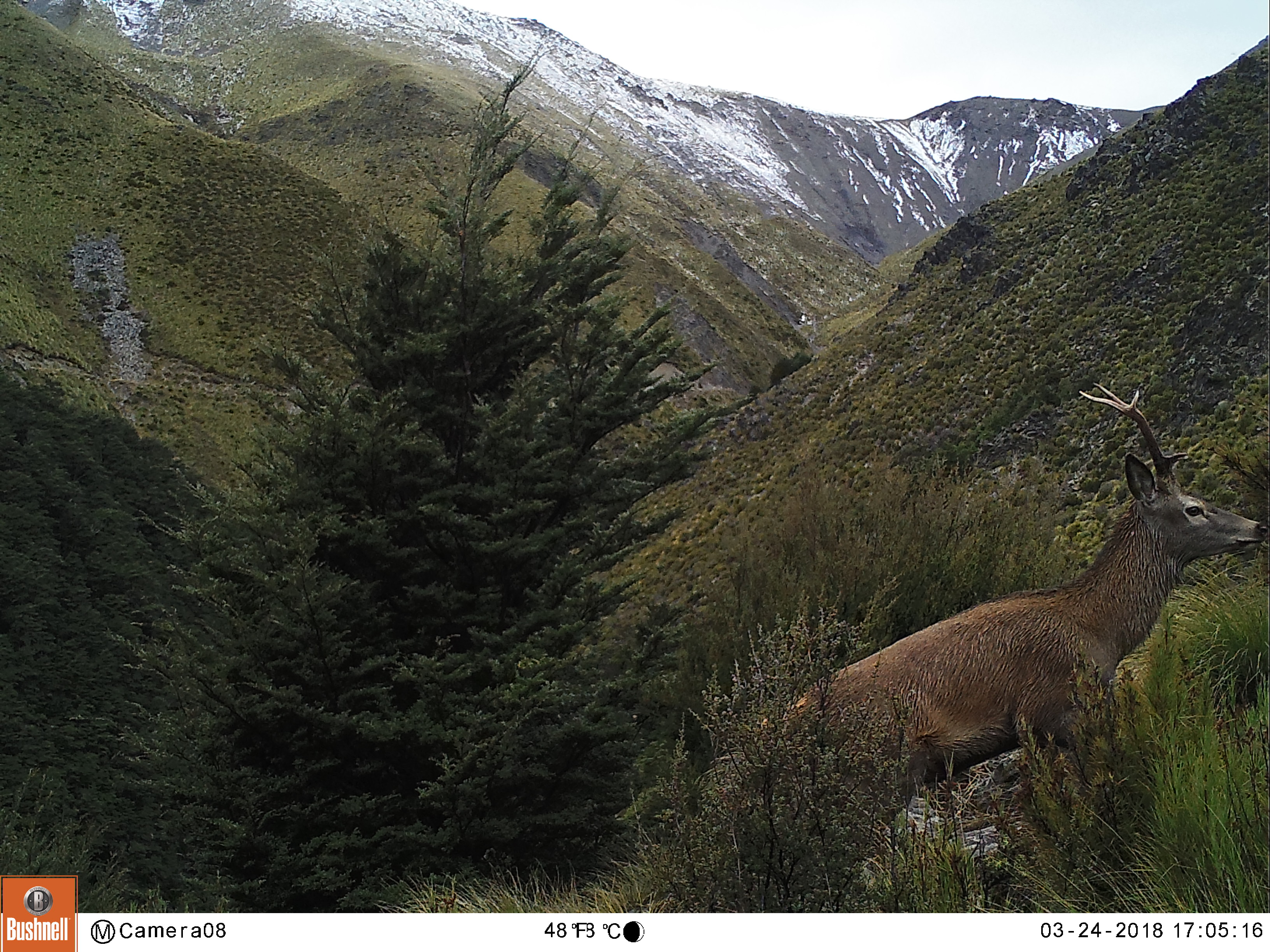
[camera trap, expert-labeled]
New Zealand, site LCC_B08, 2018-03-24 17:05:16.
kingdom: Animalia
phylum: Chordata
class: Mammalia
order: Artiodactyla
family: Cervidae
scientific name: Cervidae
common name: deer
Deer (Cervidae).